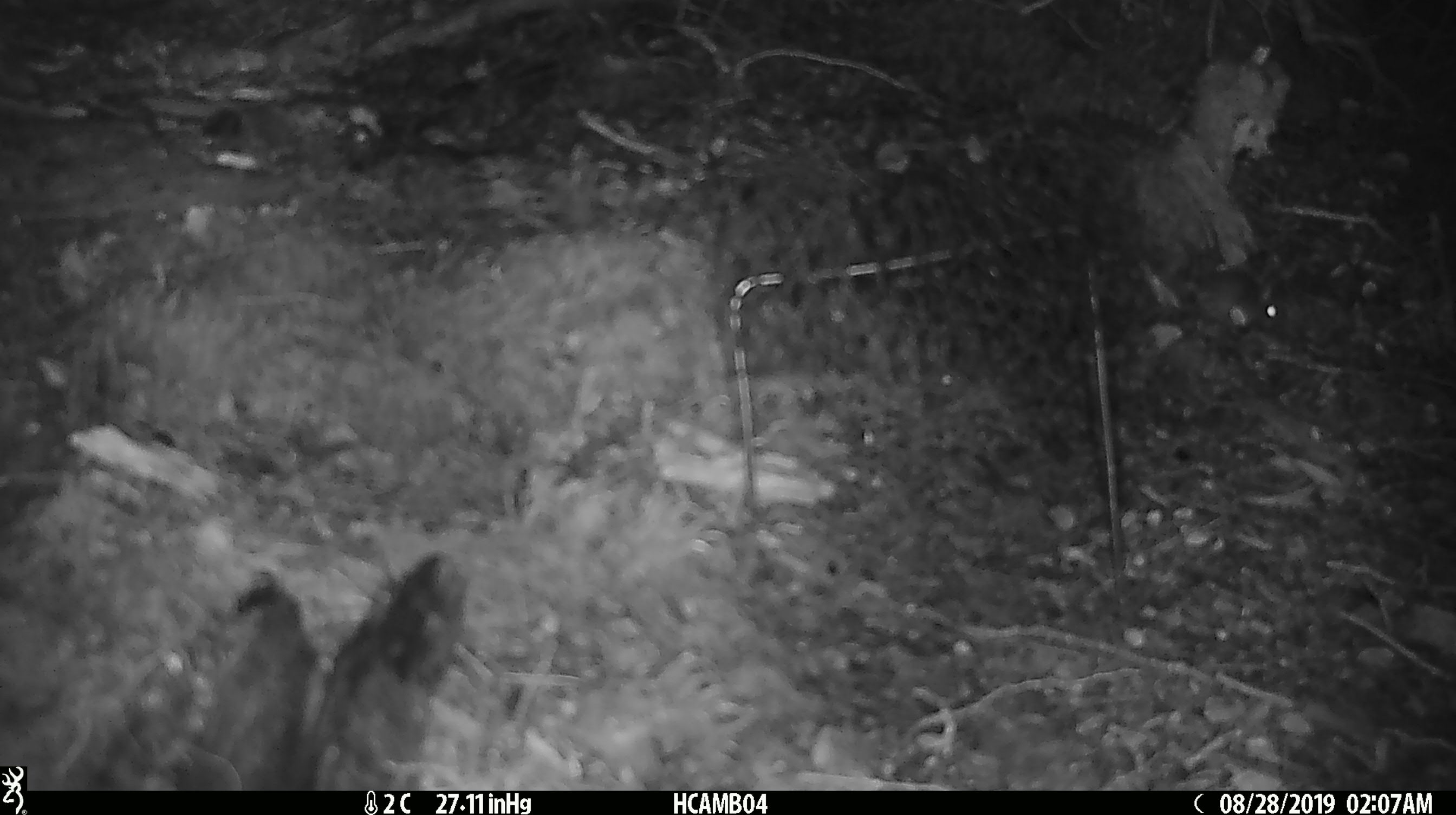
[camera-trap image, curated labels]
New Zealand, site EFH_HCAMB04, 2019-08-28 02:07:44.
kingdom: Animalia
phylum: Chordata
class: Mammalia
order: Rodentia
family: Muridae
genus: Mus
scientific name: Mus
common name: mouse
Mouse (Mus).